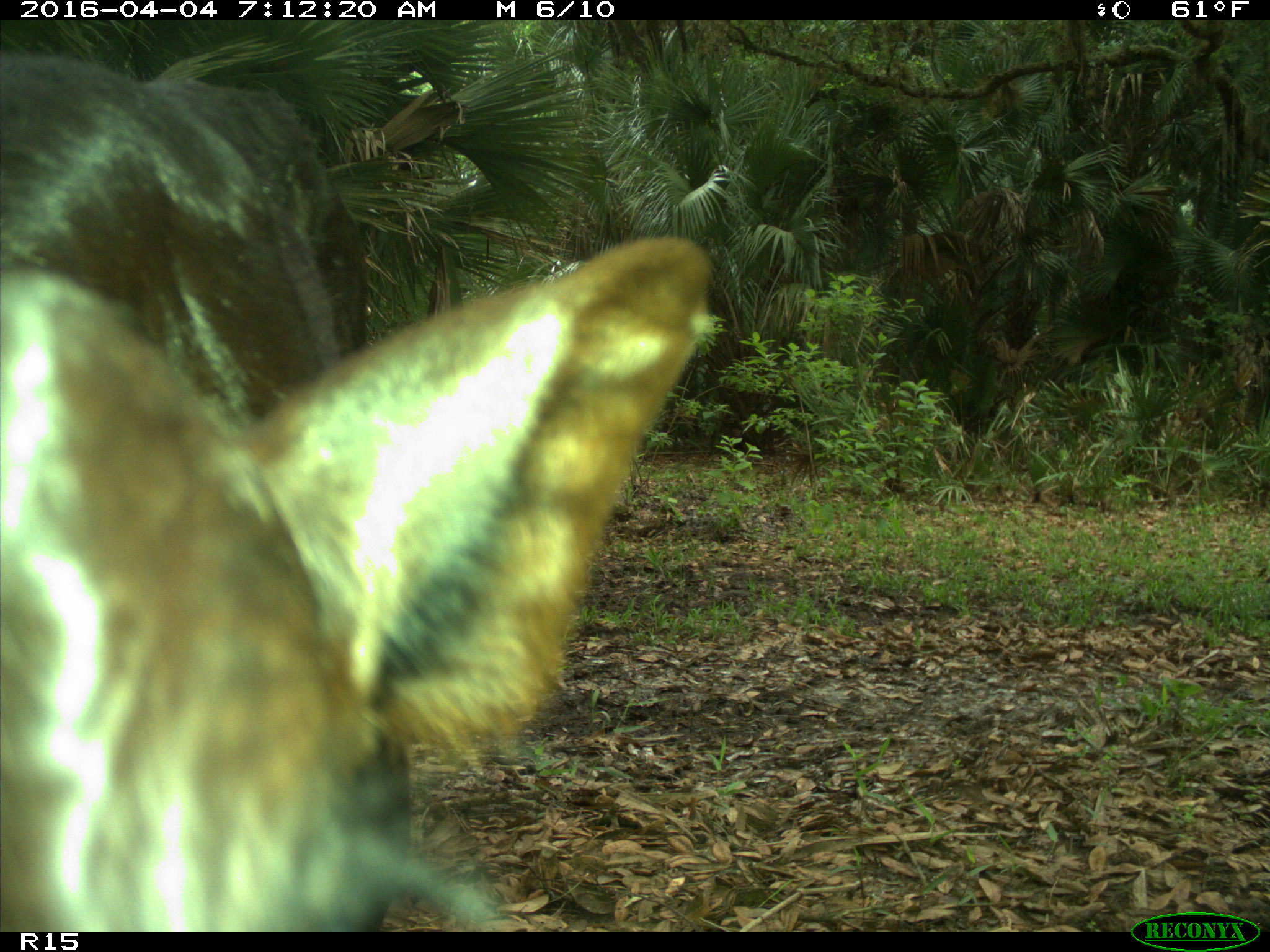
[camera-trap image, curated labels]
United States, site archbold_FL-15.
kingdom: Animalia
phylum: Chordata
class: Mammalia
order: Artiodactyla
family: Bovidae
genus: Bos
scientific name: Bos taurus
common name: domestic cow